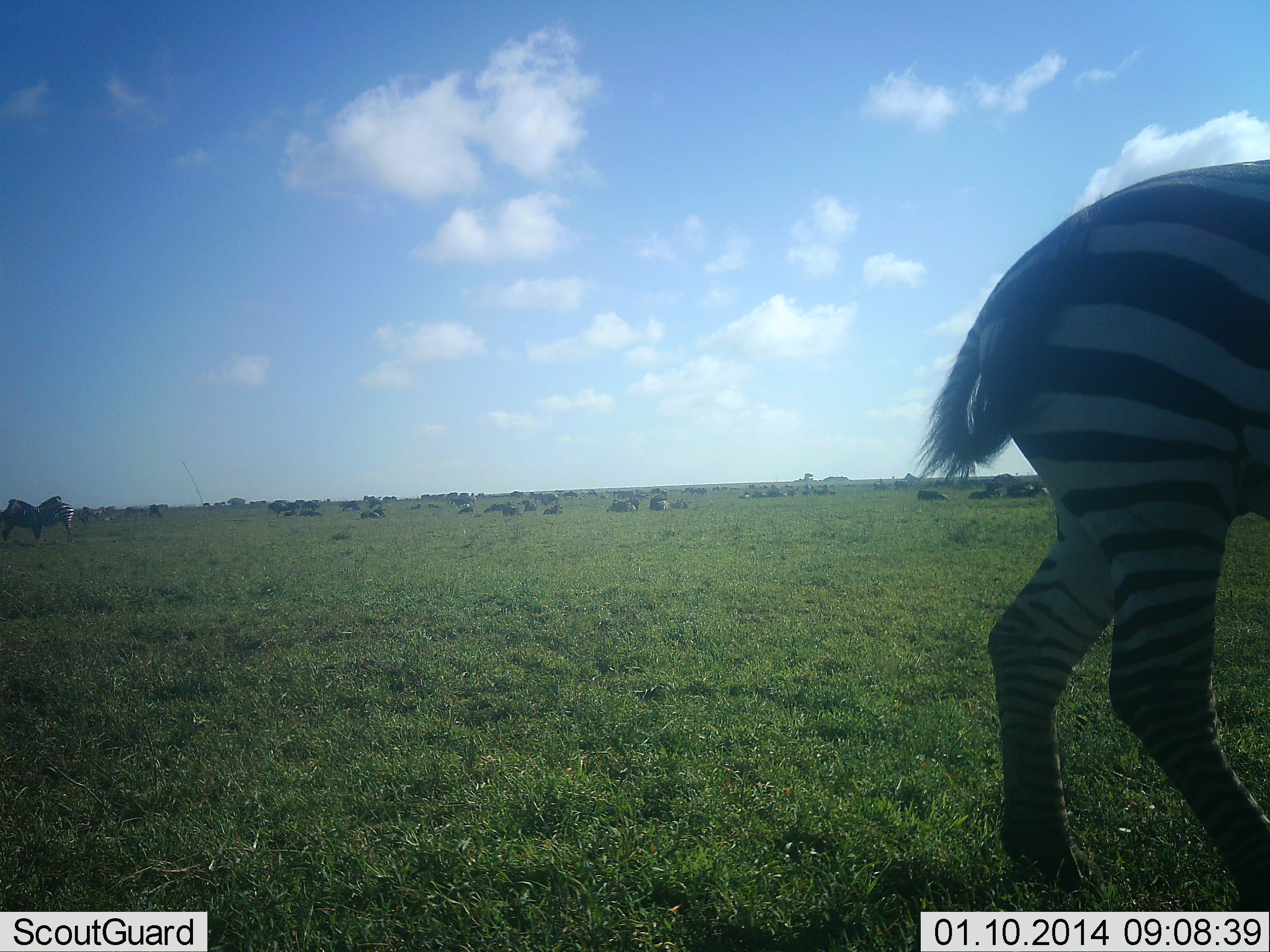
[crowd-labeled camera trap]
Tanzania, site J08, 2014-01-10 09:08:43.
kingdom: Animalia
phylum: Chordata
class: Mammalia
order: Perissodactyla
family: Equidae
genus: Equus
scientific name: Equus quagga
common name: plains zebra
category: zebra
Zebra (plains zebra) (Equus quagga), count 1. Behavior (volunteer vote fractions): standing 64%, resting 16%, moving 45%, interacting 8%. Young present (vote fraction): 0%. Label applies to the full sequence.